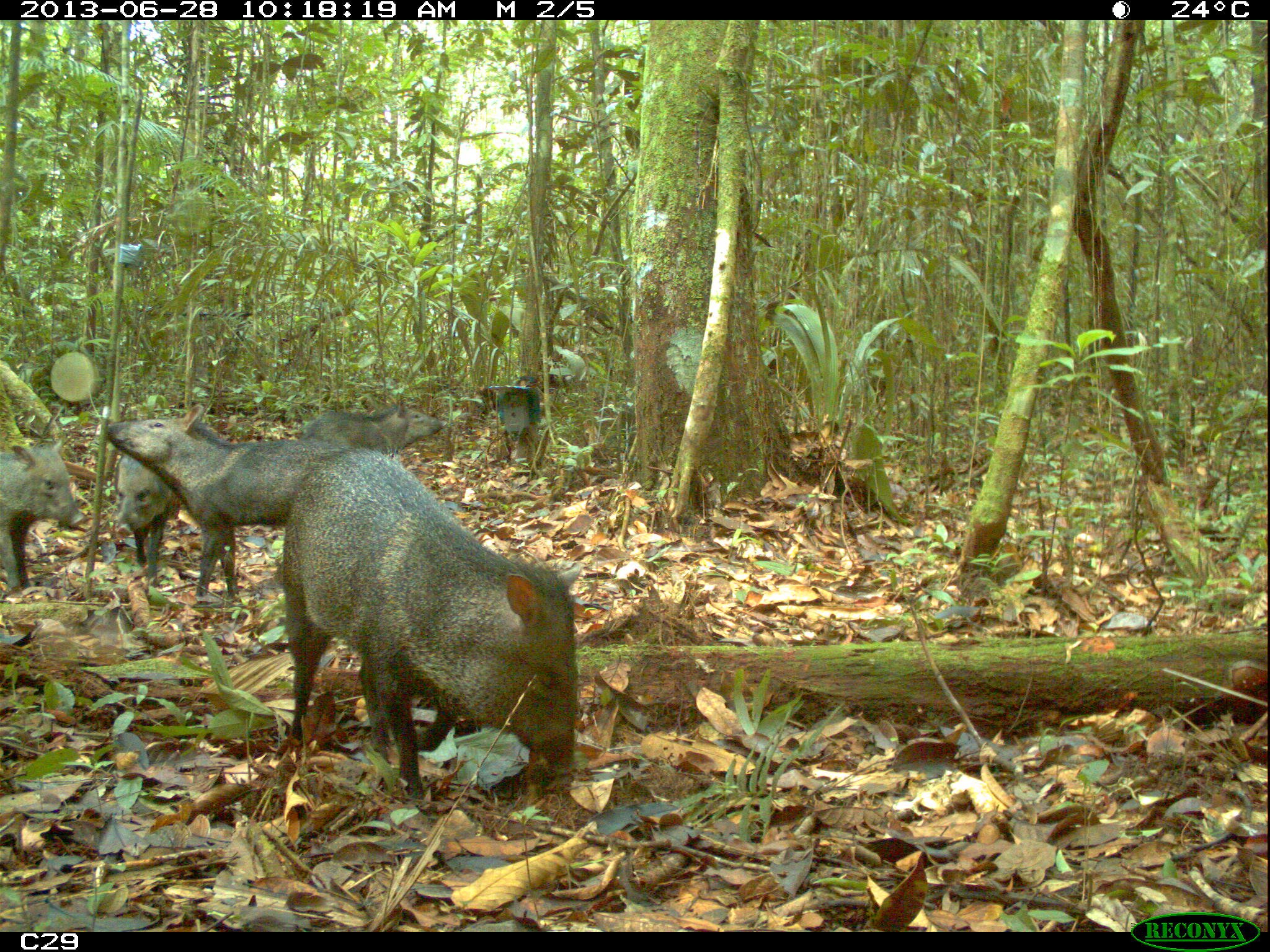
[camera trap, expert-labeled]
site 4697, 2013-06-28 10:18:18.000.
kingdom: Animalia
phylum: Chordata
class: Mammalia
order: Artiodactyla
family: Tayassuidae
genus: Pecari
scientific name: Pecari tajacu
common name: collared peccary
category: tayassu tajacu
Tayassu tajacu (collared peccary) (Pecari tajacu), count 7, age adult, sex male.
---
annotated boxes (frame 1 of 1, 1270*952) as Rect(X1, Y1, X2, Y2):
tayassu tajacu: Rect(279, 443, 587, 821); Rect(101, 402, 333, 603); Rect(0, 437, 91, 592); Rect(110, 452, 181, 588); Rect(300, 393, 449, 457)